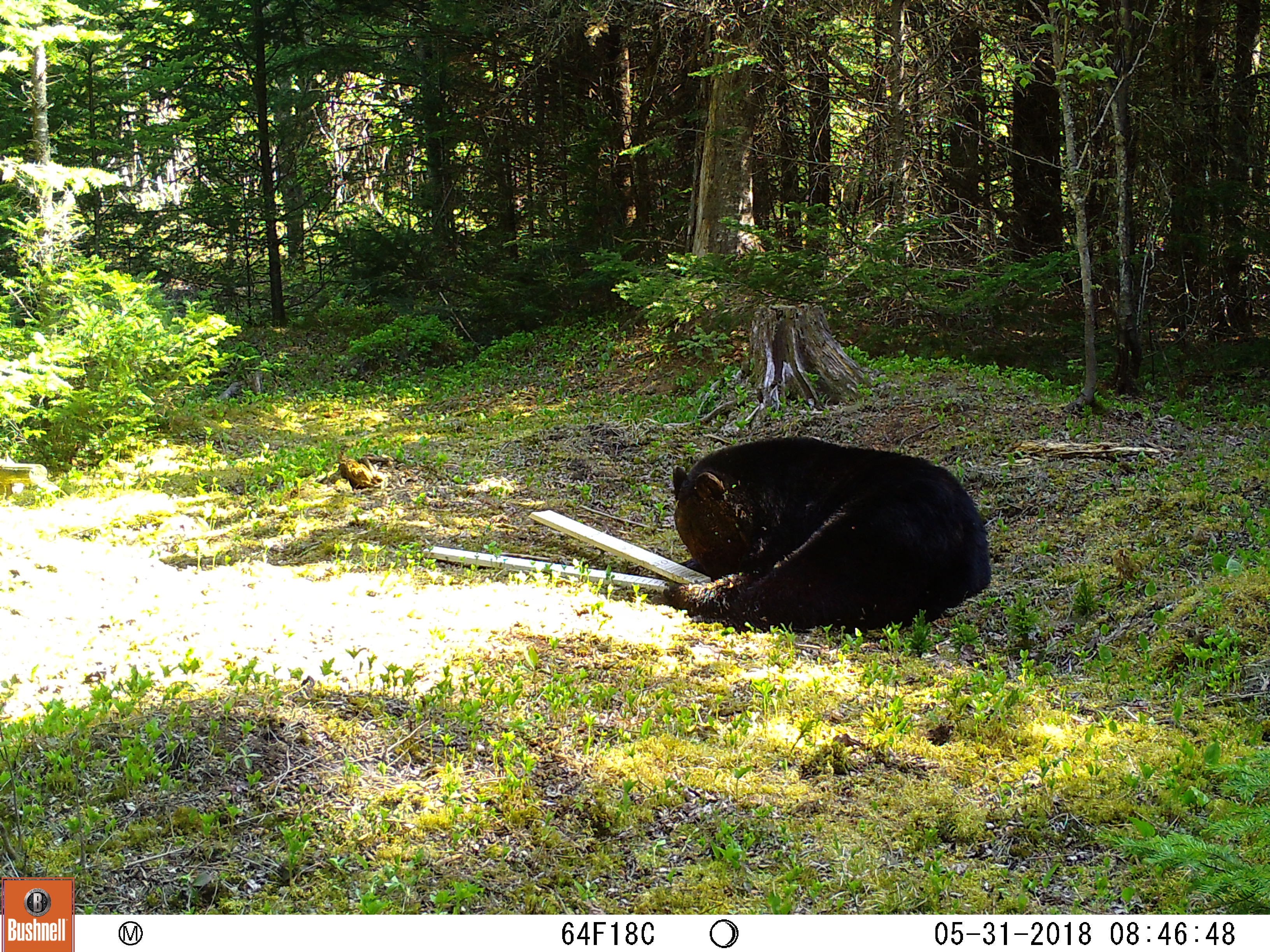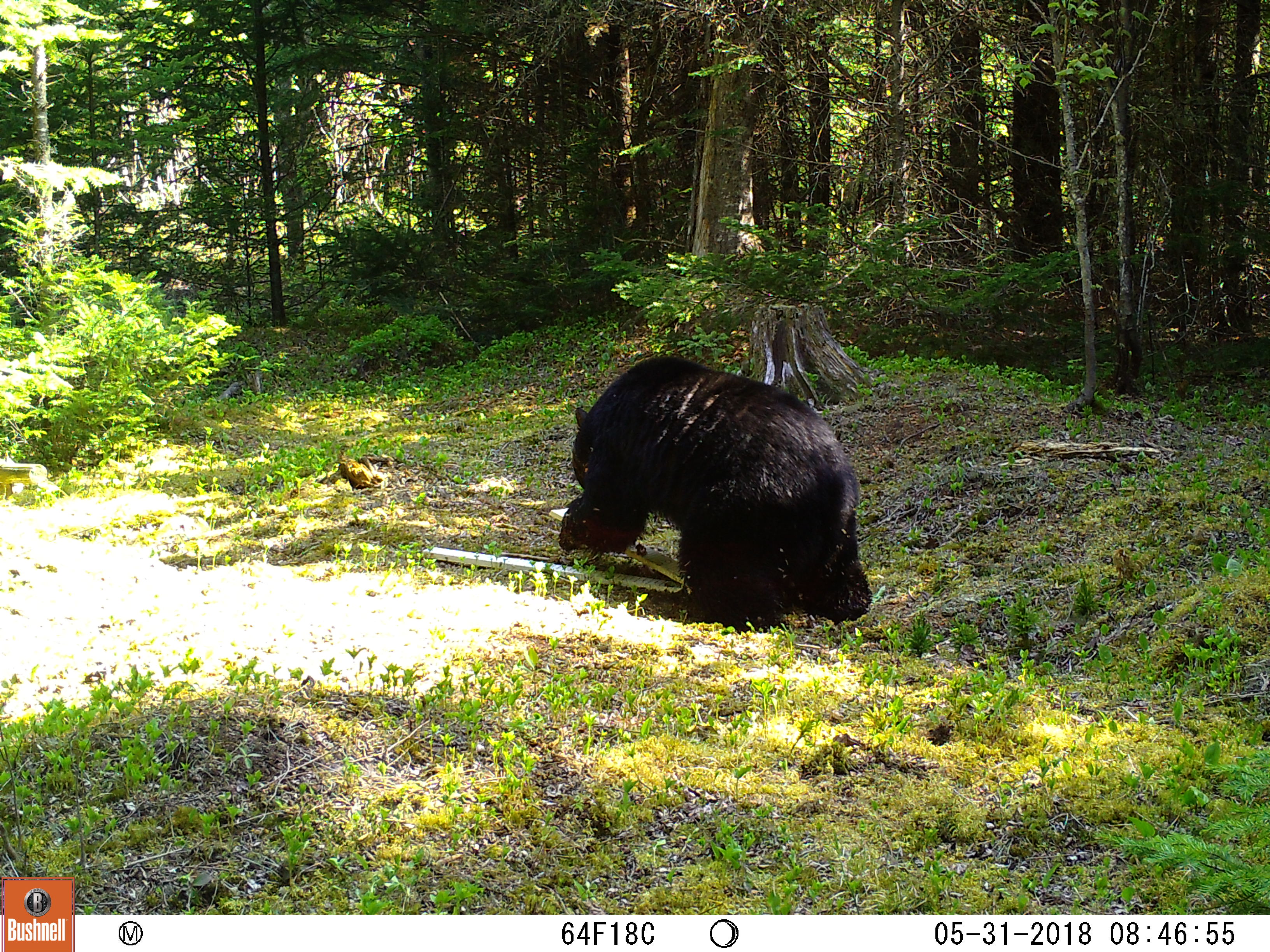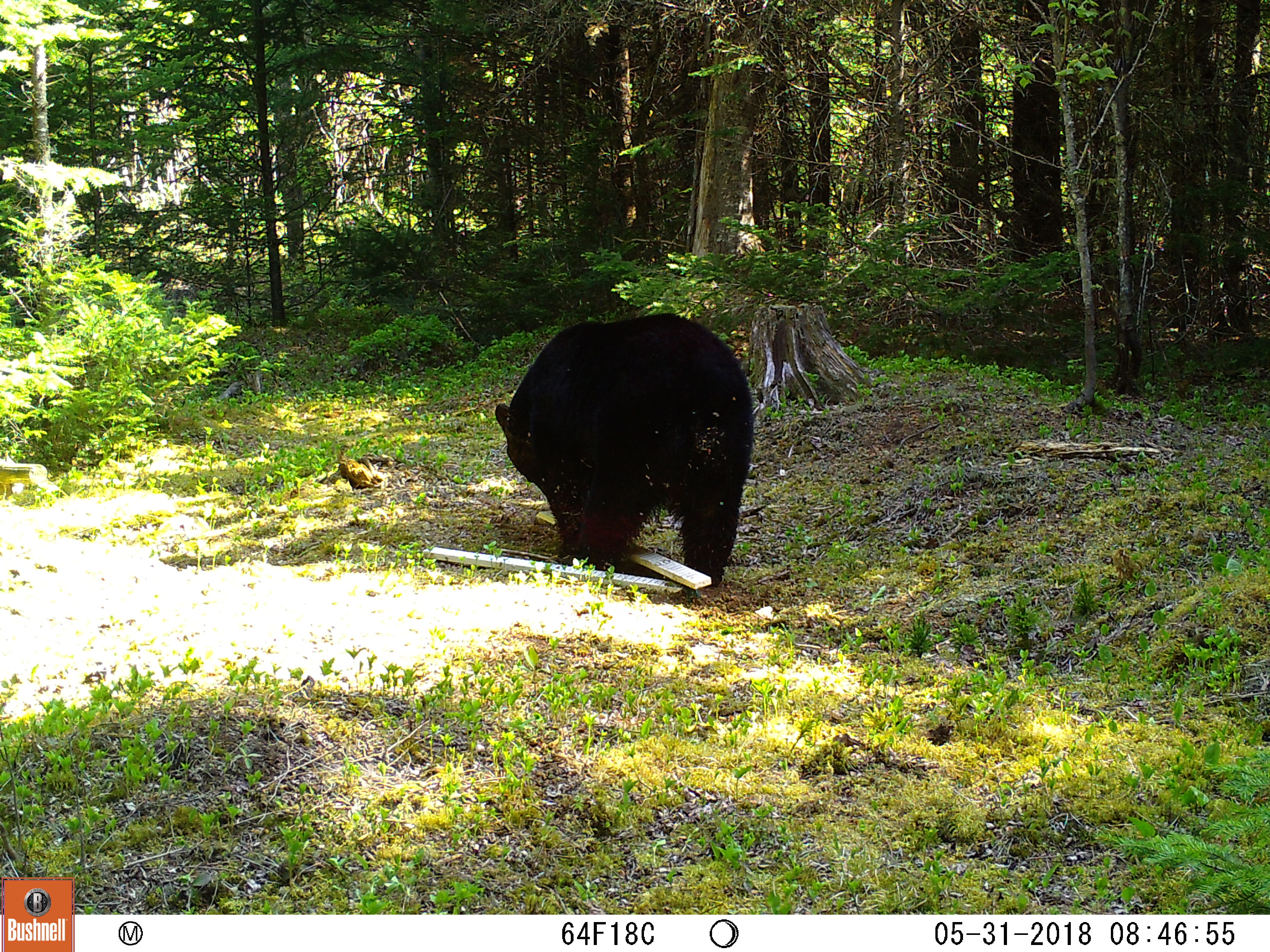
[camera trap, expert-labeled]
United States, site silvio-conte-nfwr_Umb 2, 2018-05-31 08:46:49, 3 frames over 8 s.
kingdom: Animalia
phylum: Chordata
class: Mammalia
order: Carnivora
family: Ursidae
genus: Ursus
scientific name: Ursus americanus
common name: black bear